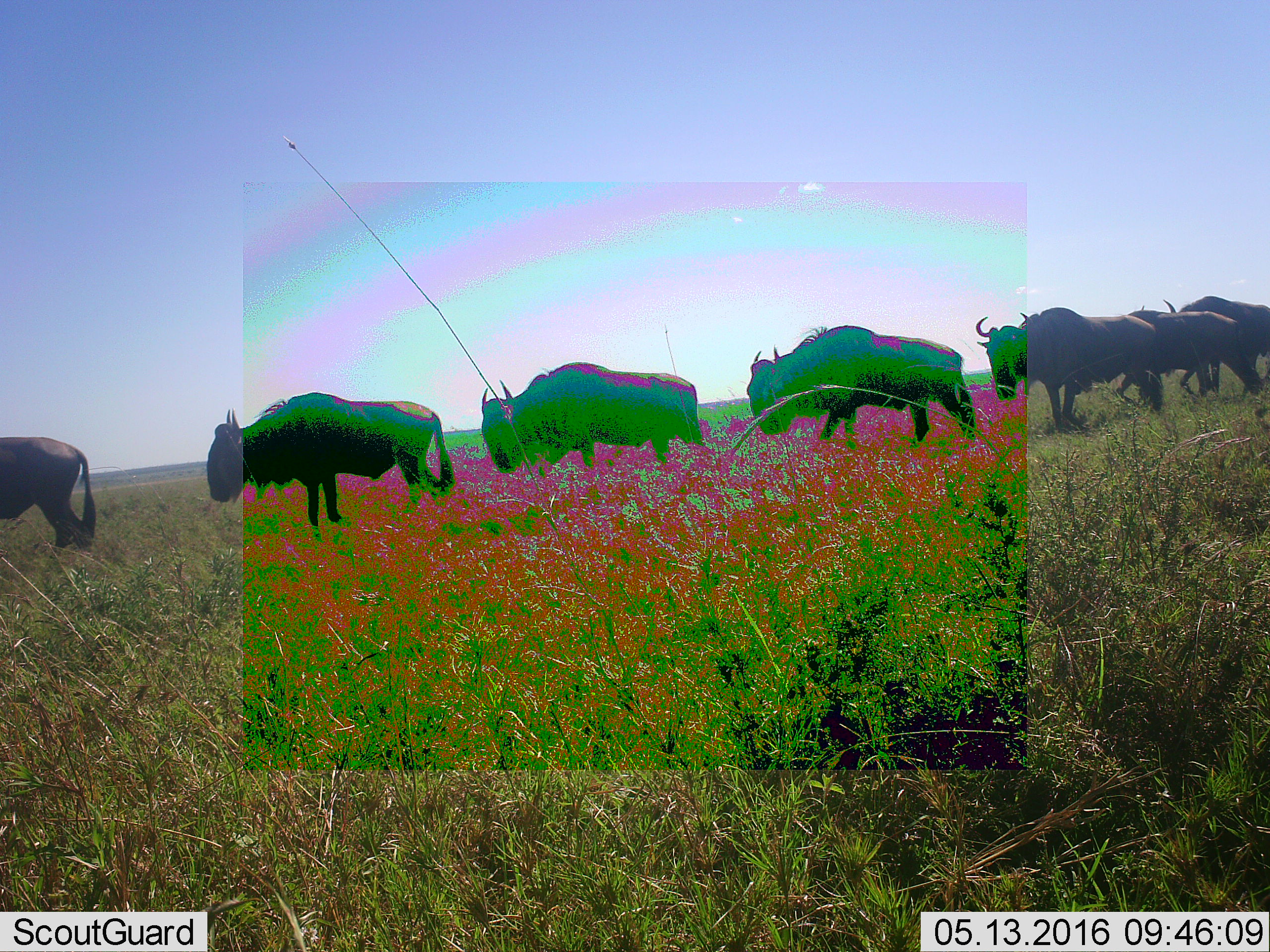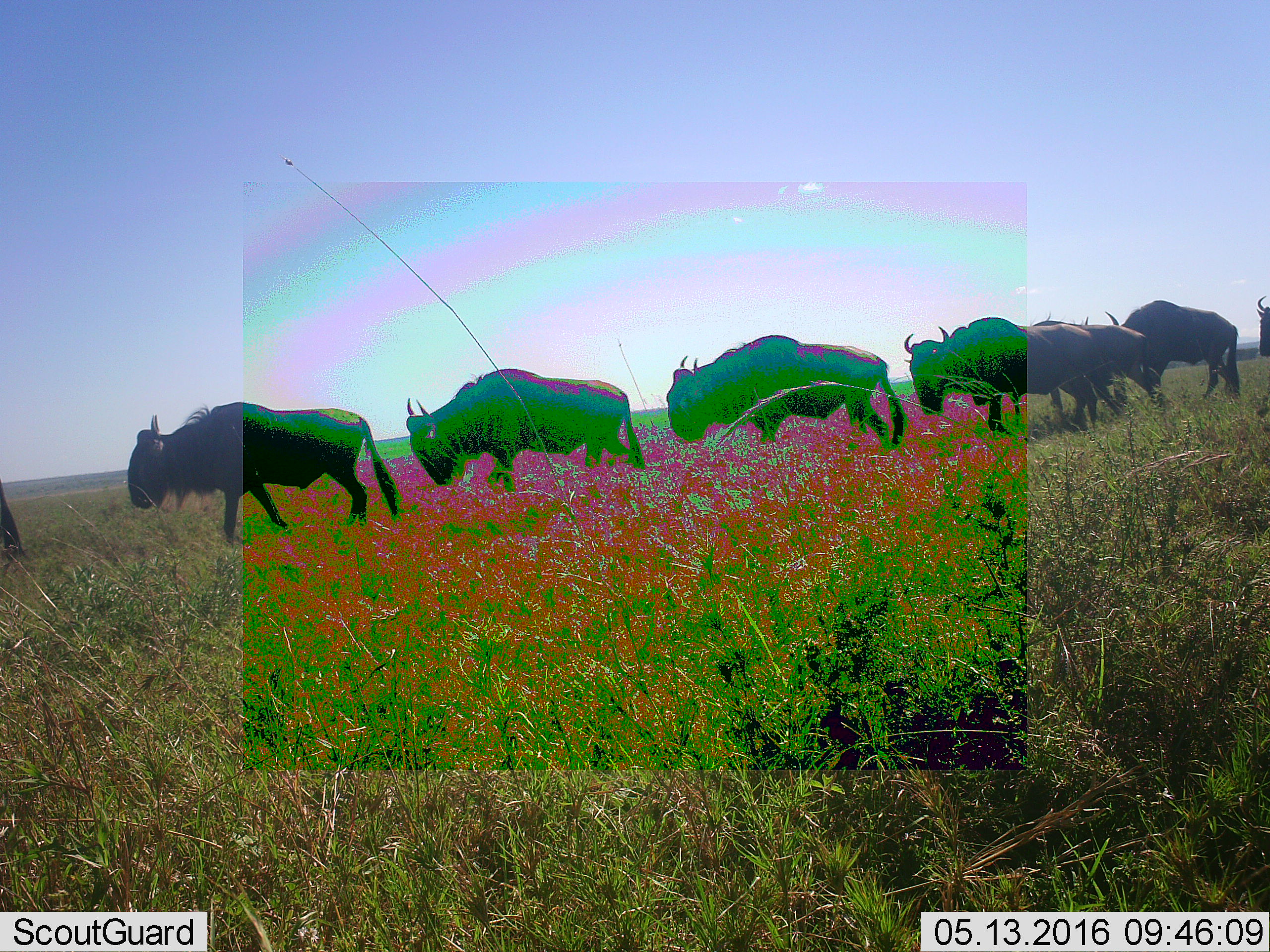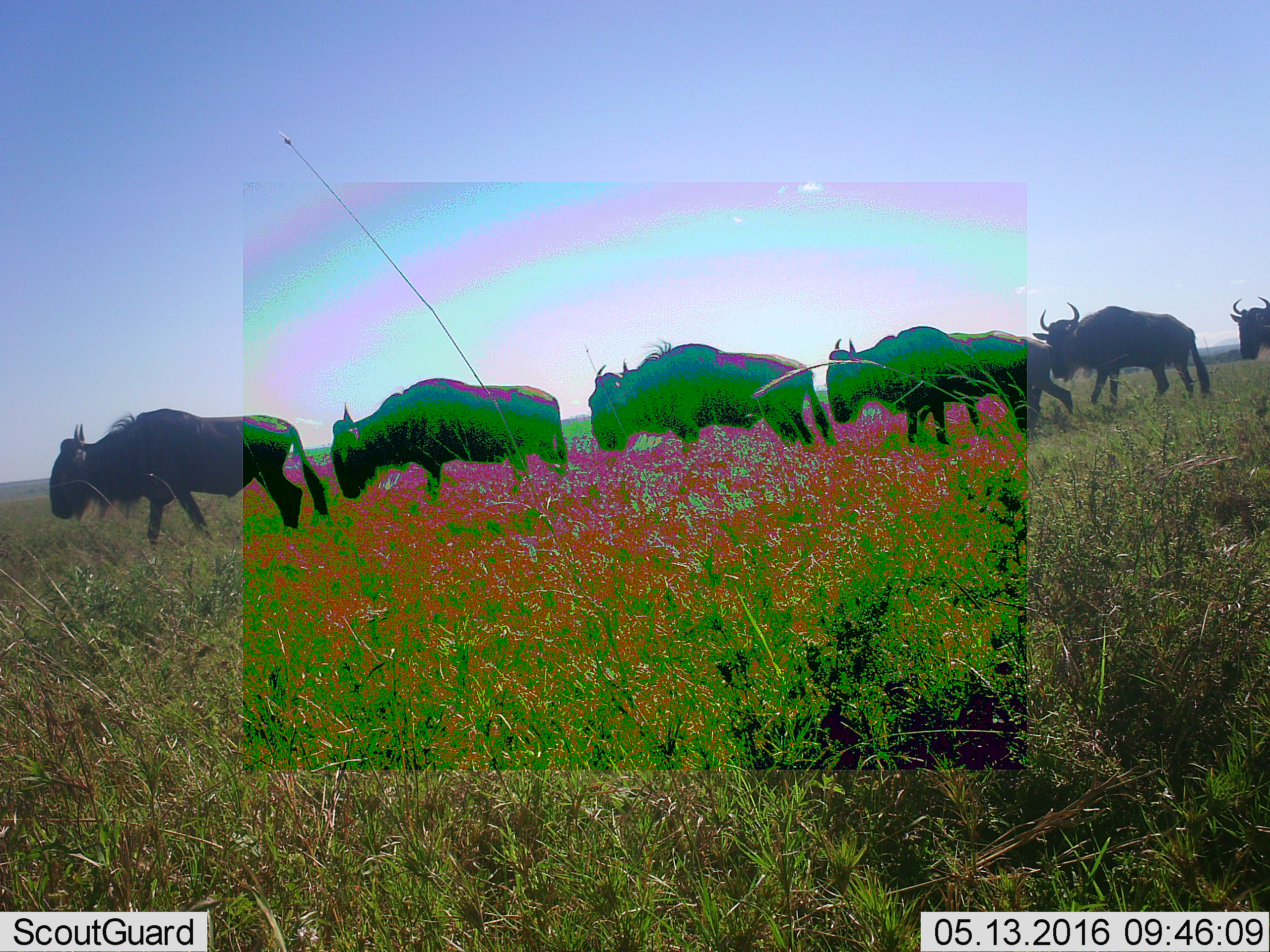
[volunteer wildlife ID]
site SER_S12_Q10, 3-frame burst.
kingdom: Animalia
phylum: Chordata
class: Mammalia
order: Artiodactyla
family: Bovidae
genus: Connochaetes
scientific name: Connochaetes taurinus taurinus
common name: blue wildebeest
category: wildebeestblue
Wildebeestblue (blue wildebeest) (Connochaetes taurinus taurinus), count 8. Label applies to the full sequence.